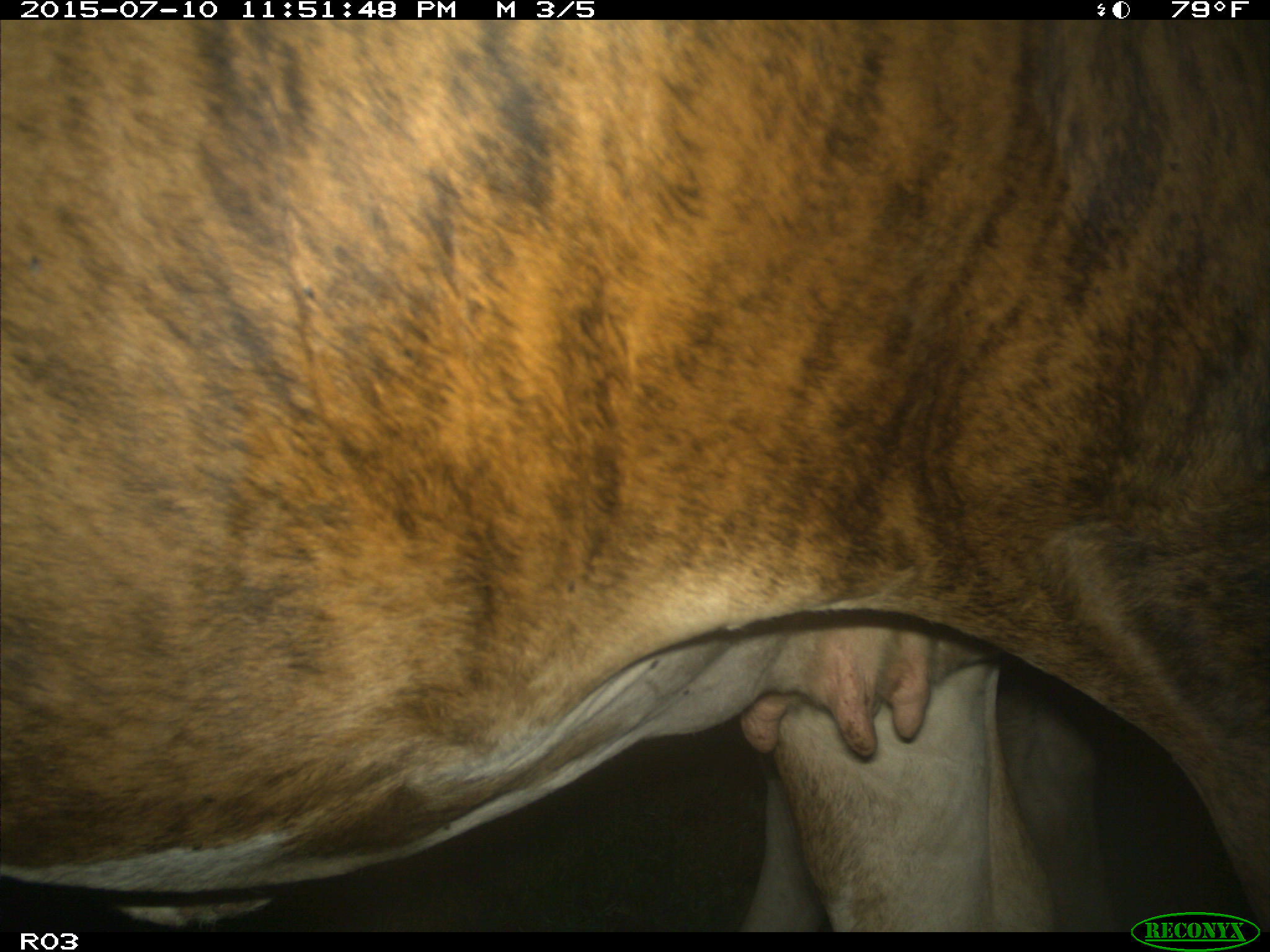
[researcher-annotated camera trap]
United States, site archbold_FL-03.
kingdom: Animalia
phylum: Chordata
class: Mammalia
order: Artiodactyla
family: Bovidae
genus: Bos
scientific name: Bos taurus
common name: domestic cow